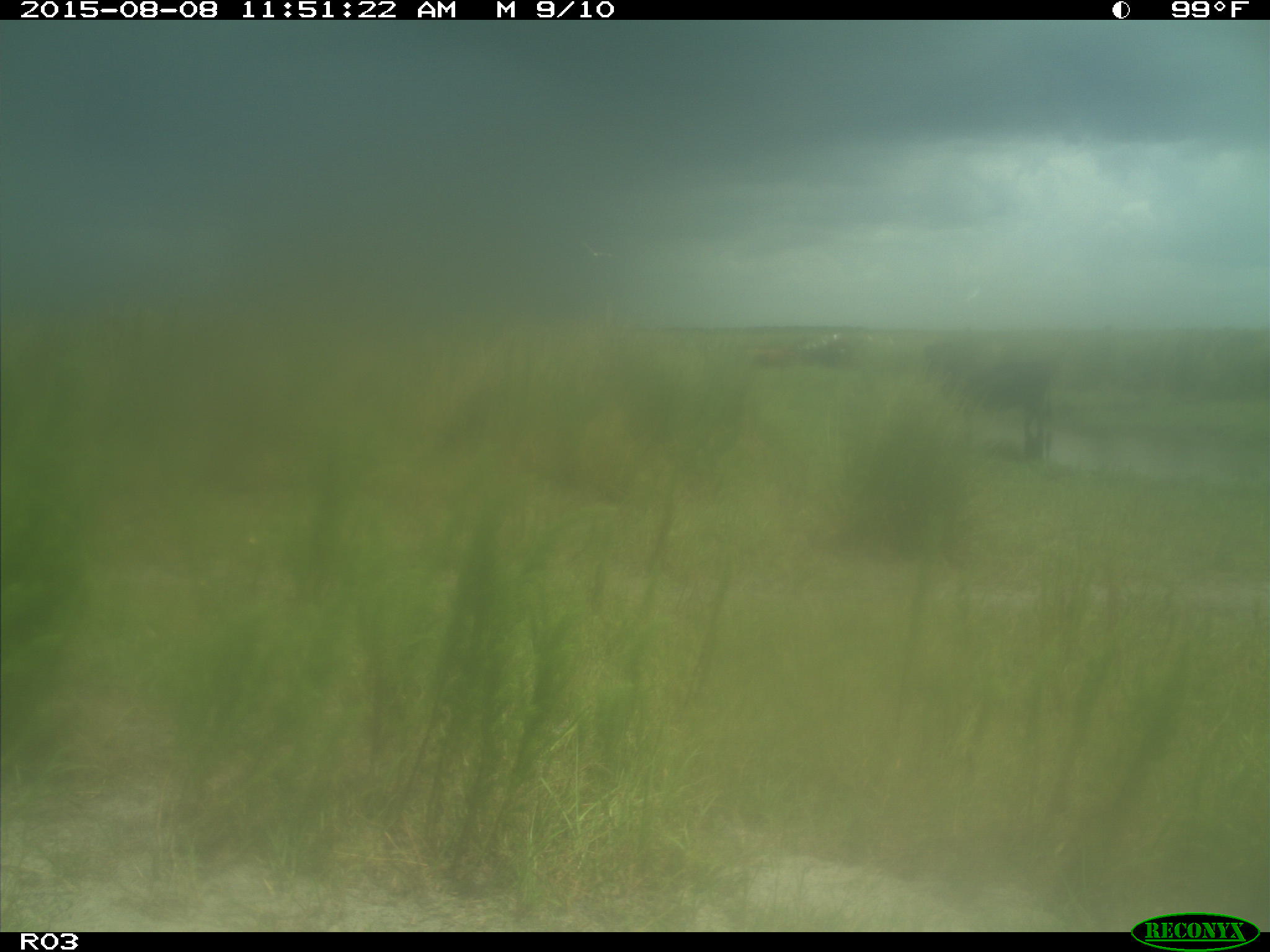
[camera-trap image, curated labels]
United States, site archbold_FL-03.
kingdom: Animalia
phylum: Chordata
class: Mammalia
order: Artiodactyla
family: Bovidae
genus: Bos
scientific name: Bos taurus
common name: domestic cow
Bos taurus (domestic cow).